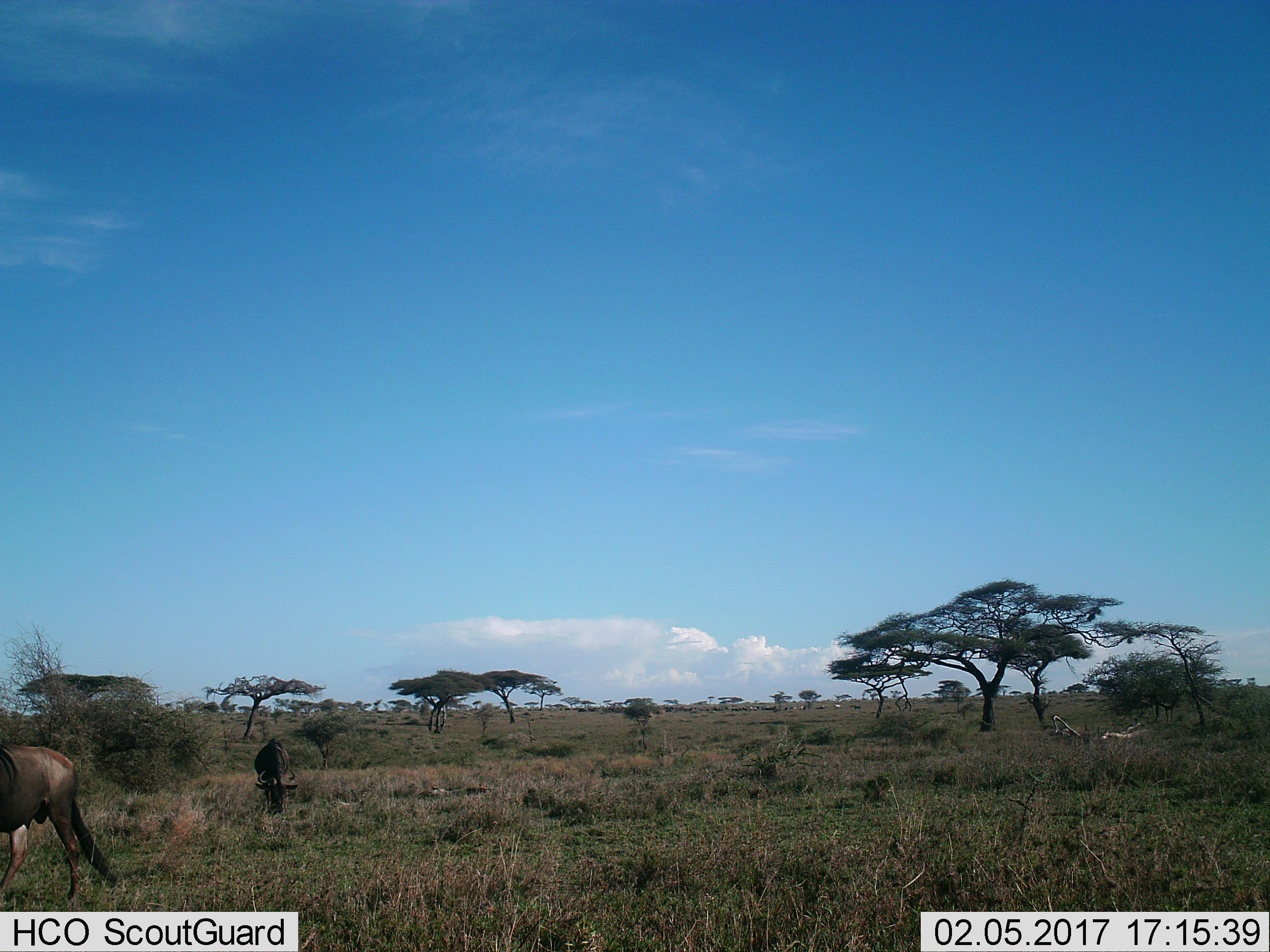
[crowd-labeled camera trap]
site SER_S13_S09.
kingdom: Animalia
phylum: Chordata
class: Mammalia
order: Artiodactyla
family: Bovidae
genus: Connochaetes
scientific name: Connochaetes taurinus taurinus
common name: blue wildebeest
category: wildebeestblue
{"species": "wildebeestblue (blue wildebeest) (Connochaetes taurinus taurinus)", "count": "2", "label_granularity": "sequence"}